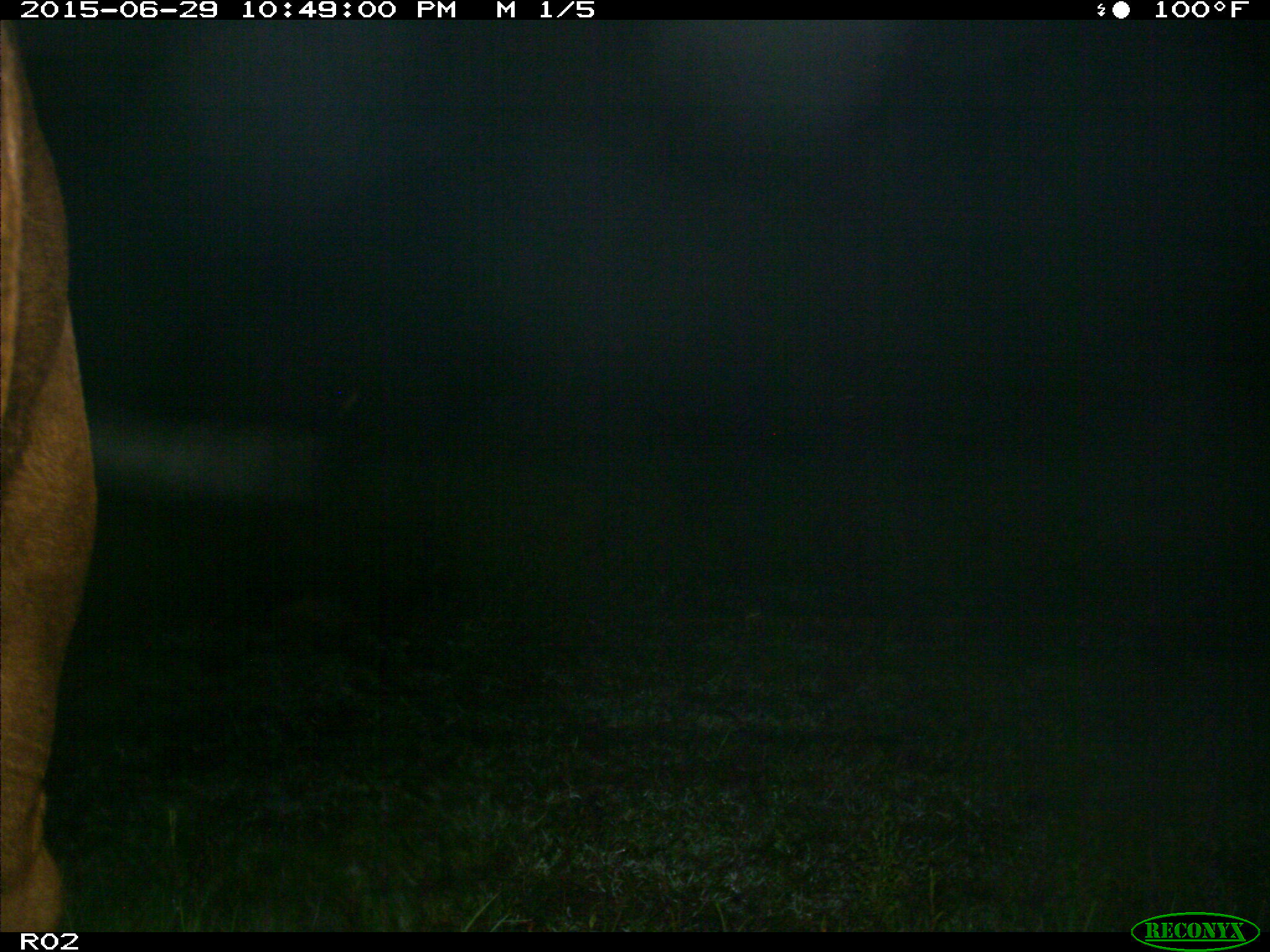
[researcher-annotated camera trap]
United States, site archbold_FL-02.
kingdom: Animalia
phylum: Chordata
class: Mammalia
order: Artiodactyla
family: Bovidae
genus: Bos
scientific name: Bos taurus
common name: domestic cow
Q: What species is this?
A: Bos taurus (domestic cow).